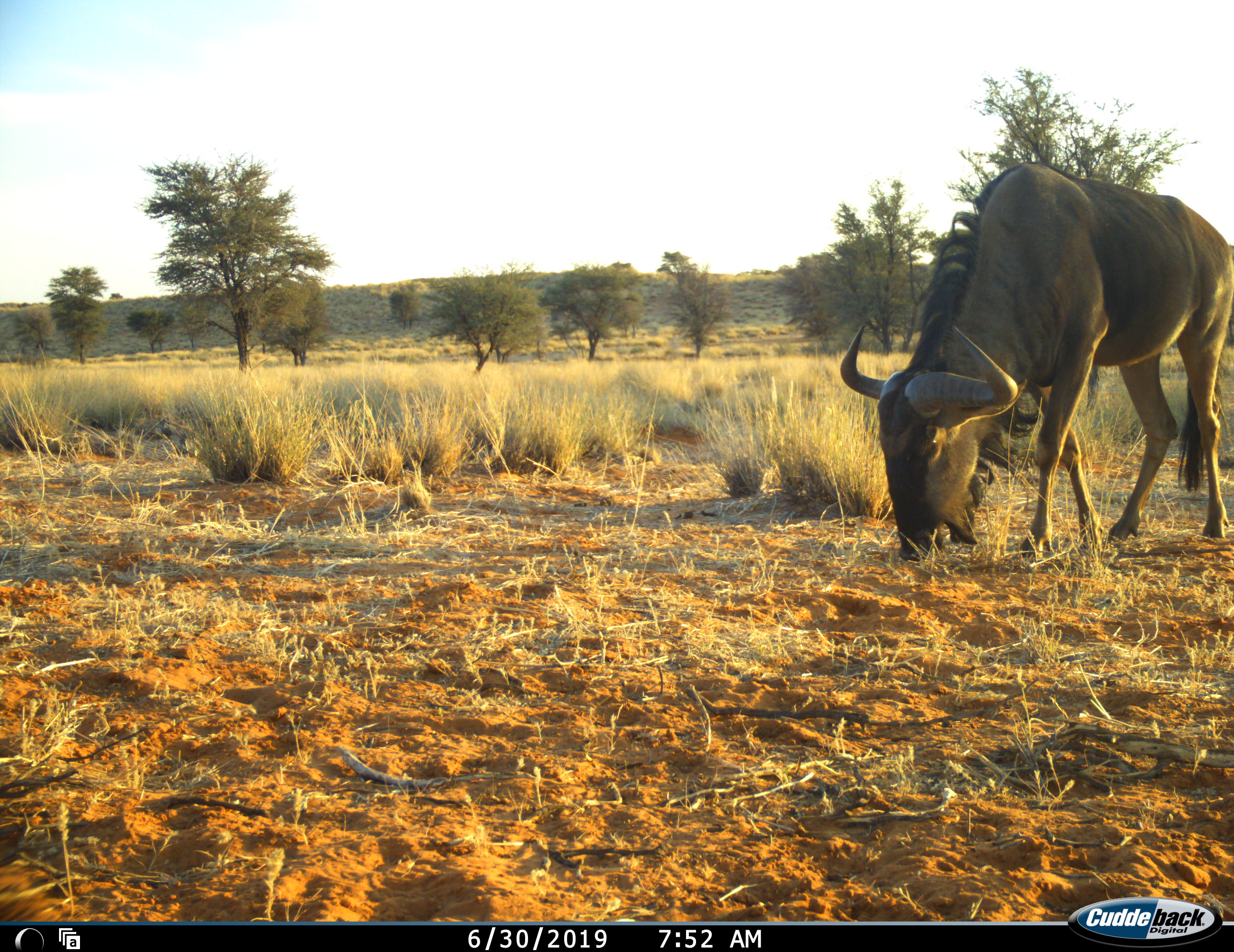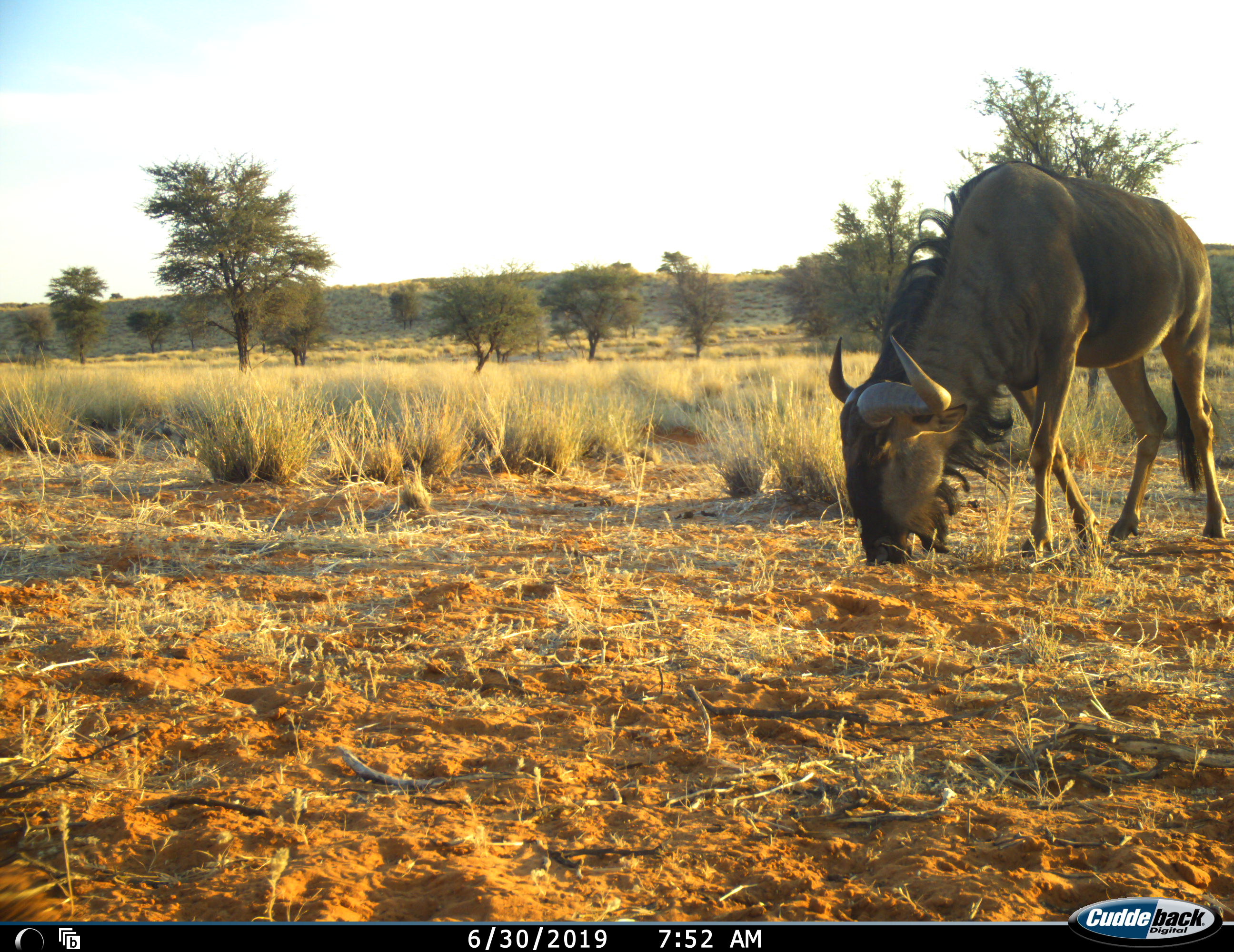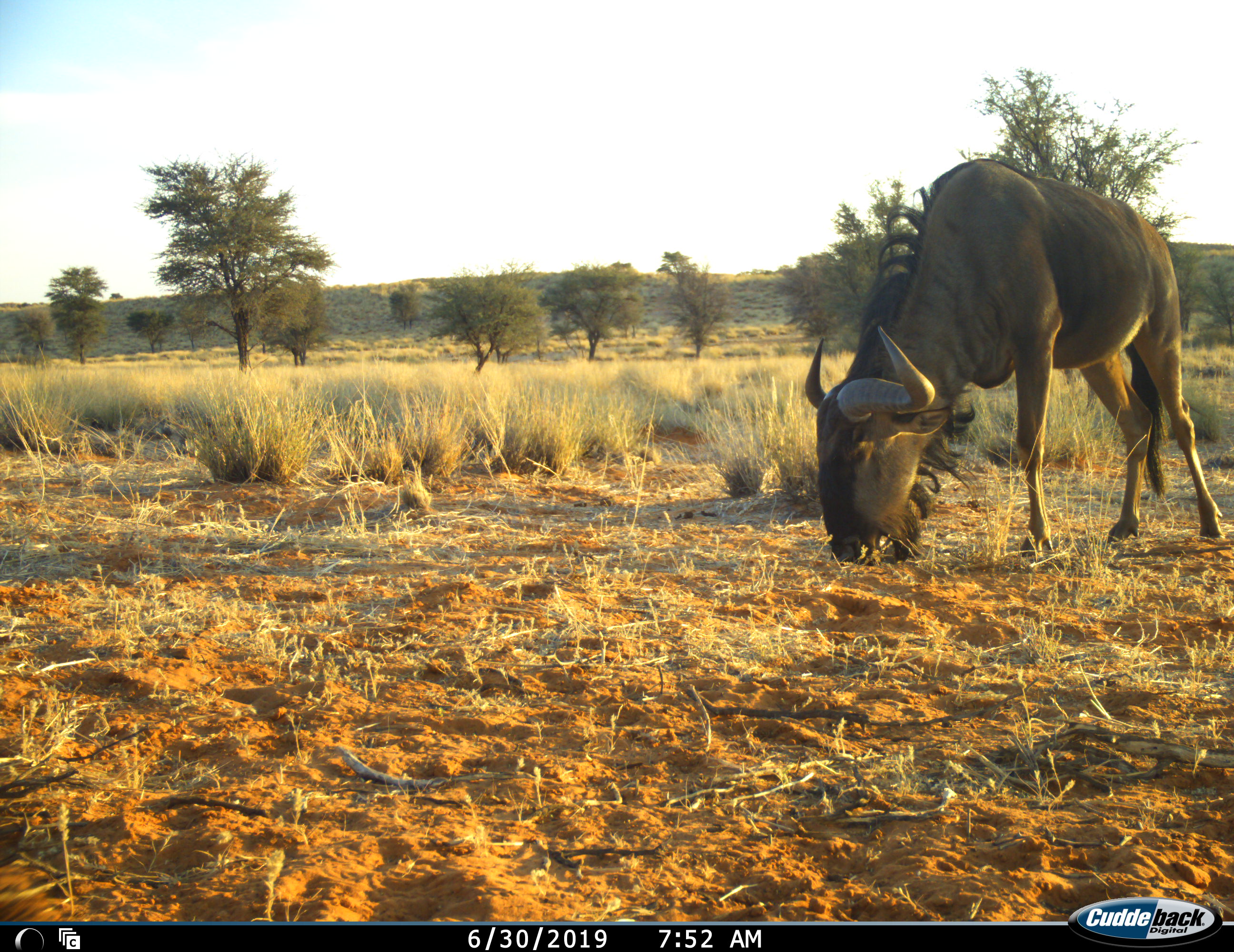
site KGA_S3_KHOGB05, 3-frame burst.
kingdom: Animalia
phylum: Chordata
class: Mammalia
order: Artiodactyla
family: Bovidae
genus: Connochaetes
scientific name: Connochaetes taurinus taurinus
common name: blue wildebeest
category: wildebeestblue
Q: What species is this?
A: Wildebeestblue (blue wildebeest) (Connochaetes taurinus taurinus).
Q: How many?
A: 1.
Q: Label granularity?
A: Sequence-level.